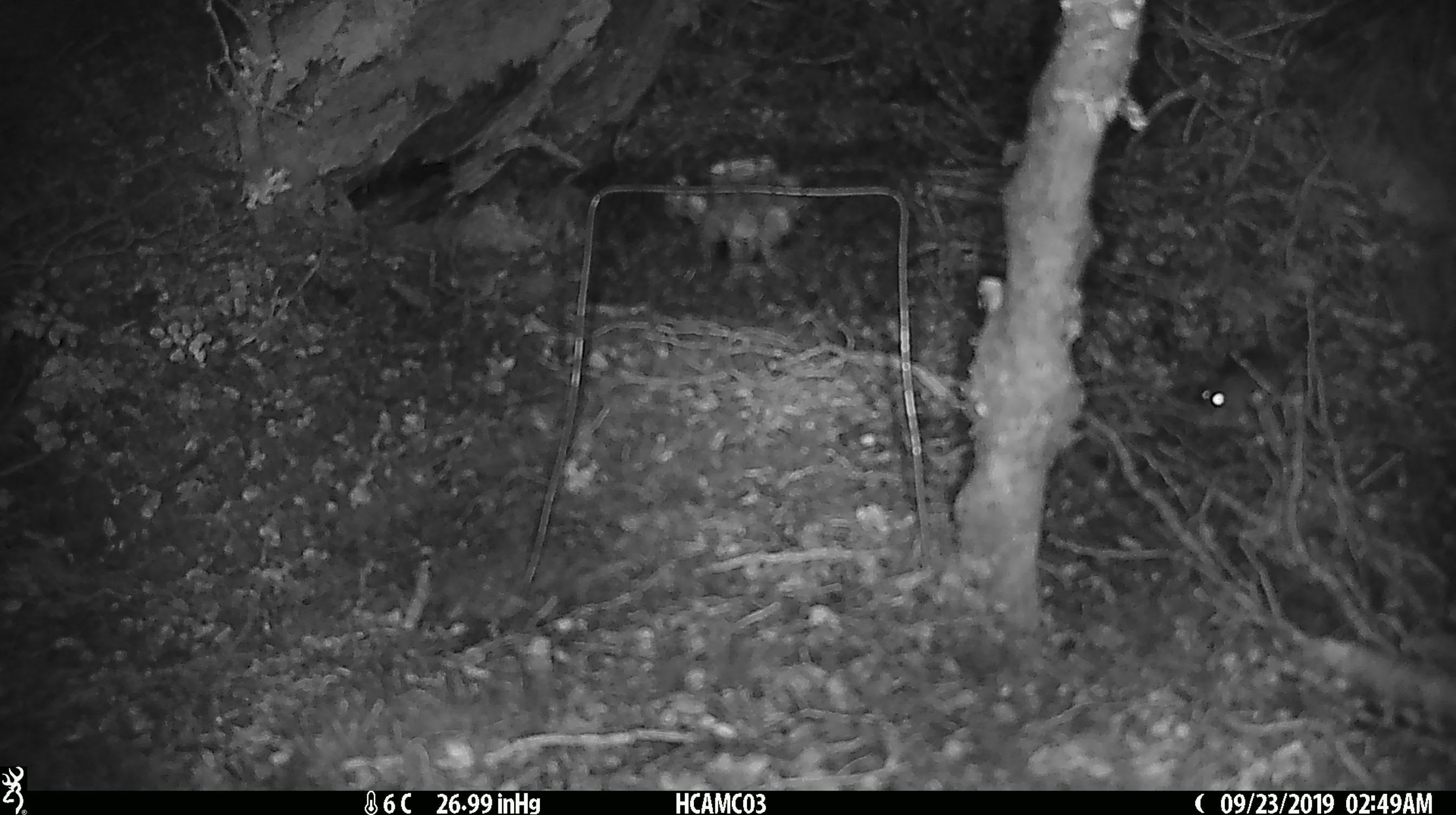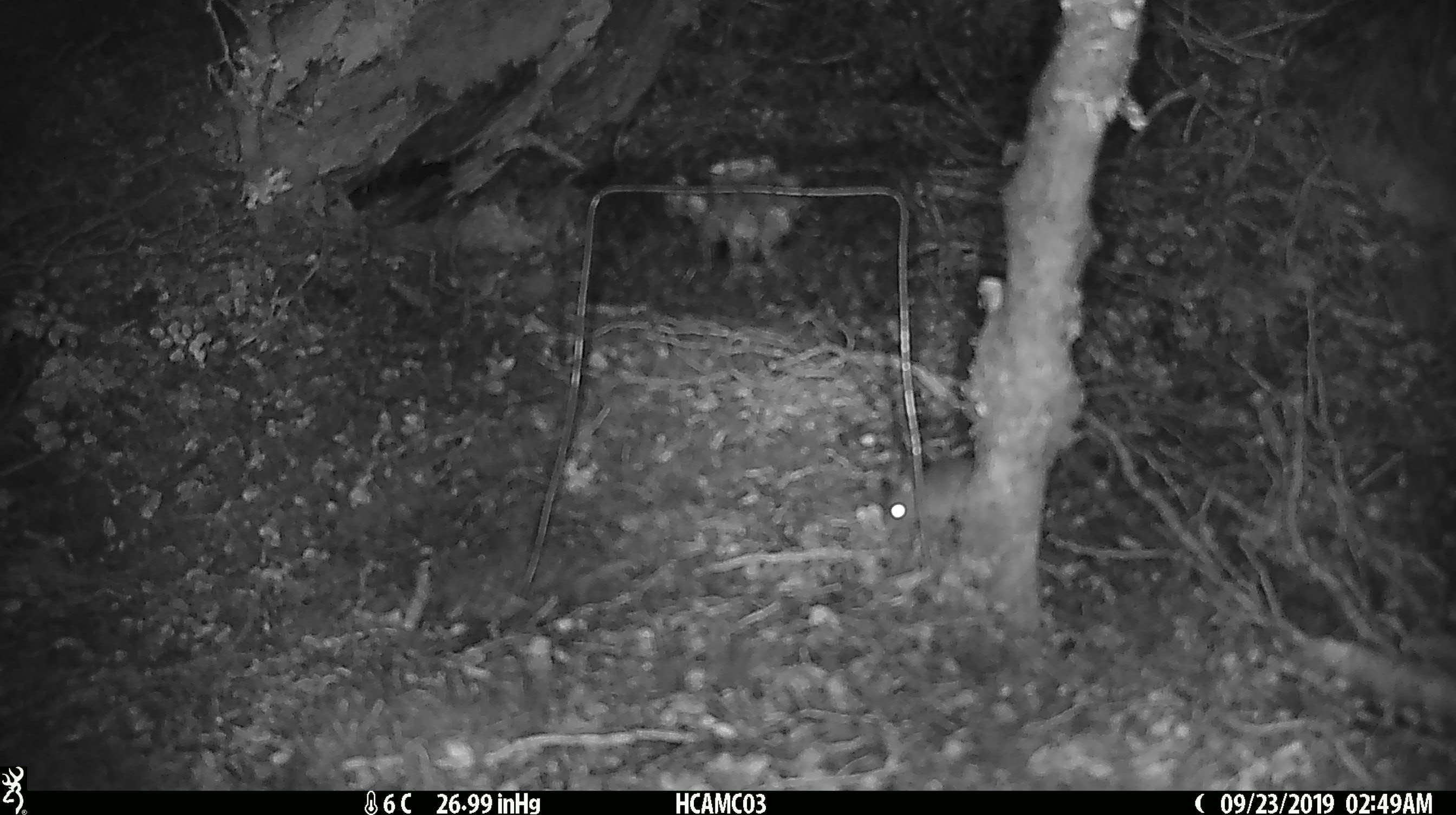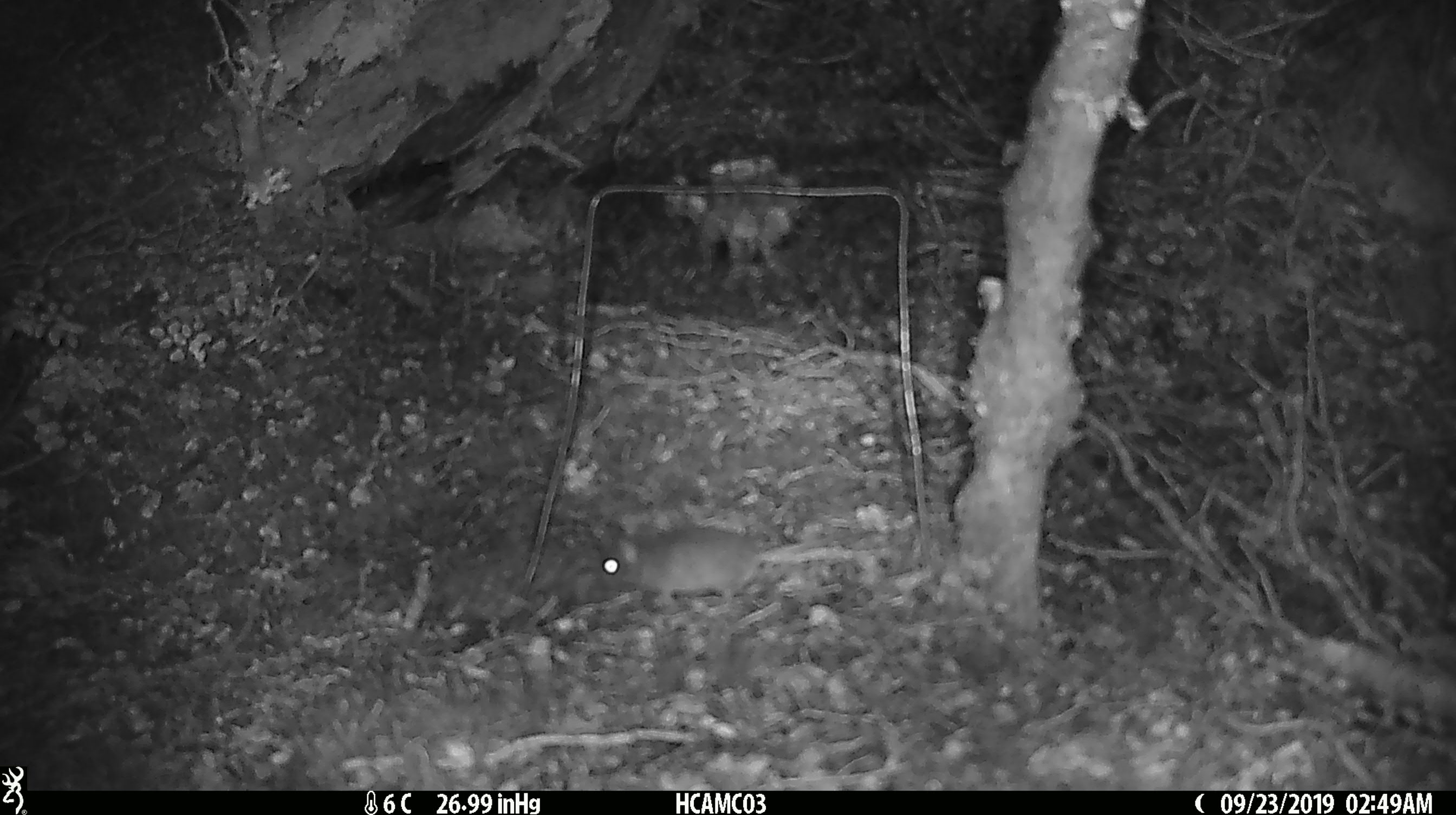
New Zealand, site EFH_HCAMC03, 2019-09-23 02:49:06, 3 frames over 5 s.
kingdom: Animalia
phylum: Chordata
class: Mammalia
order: Rodentia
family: Muridae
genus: Mus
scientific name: Mus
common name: mouse